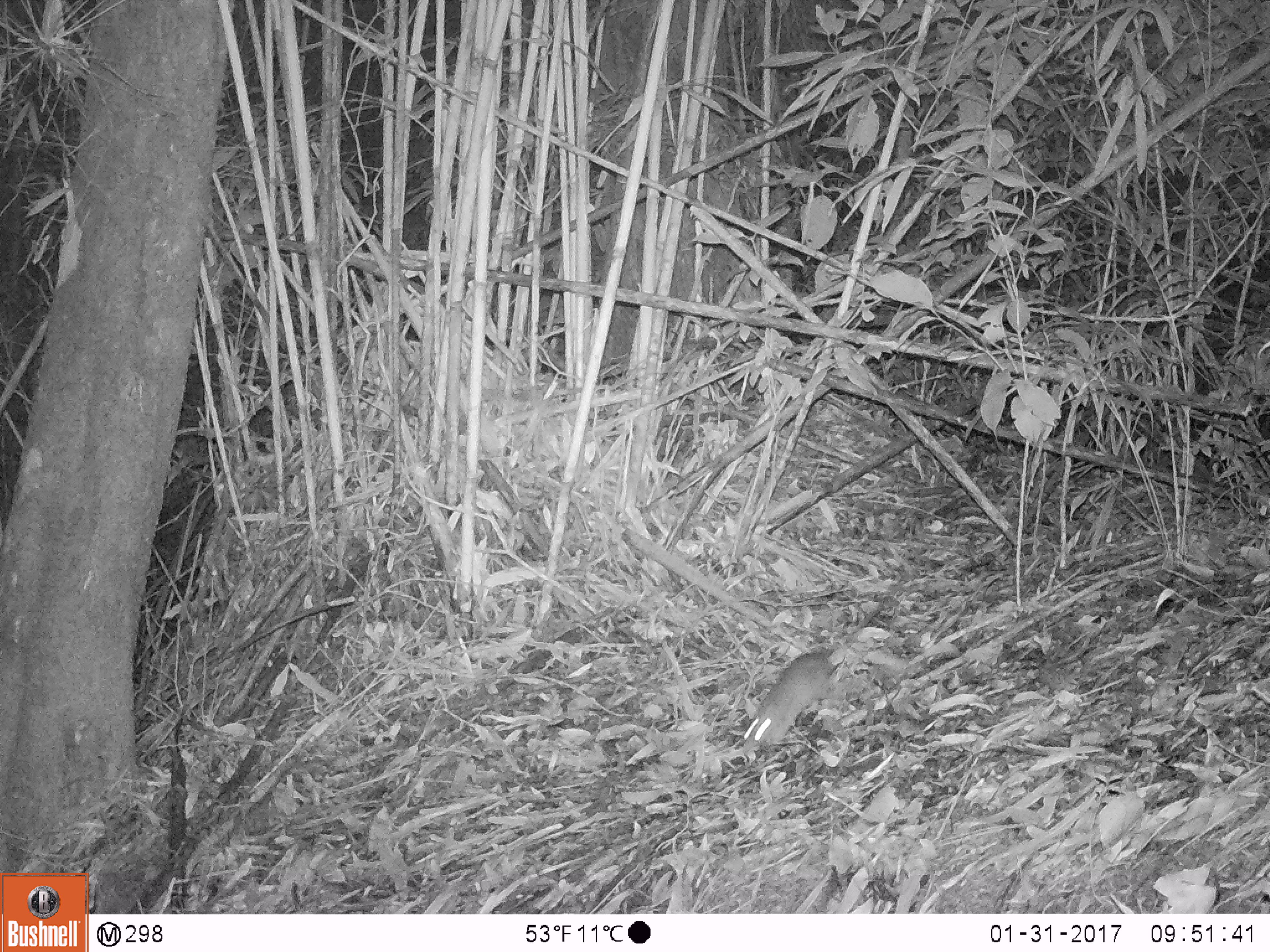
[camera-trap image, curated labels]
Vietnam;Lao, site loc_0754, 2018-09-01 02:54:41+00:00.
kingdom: Animalia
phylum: Chordata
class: Mammalia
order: Rodentia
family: Muridae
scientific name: Muridae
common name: old-world mice and rats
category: unidentified murid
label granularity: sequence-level